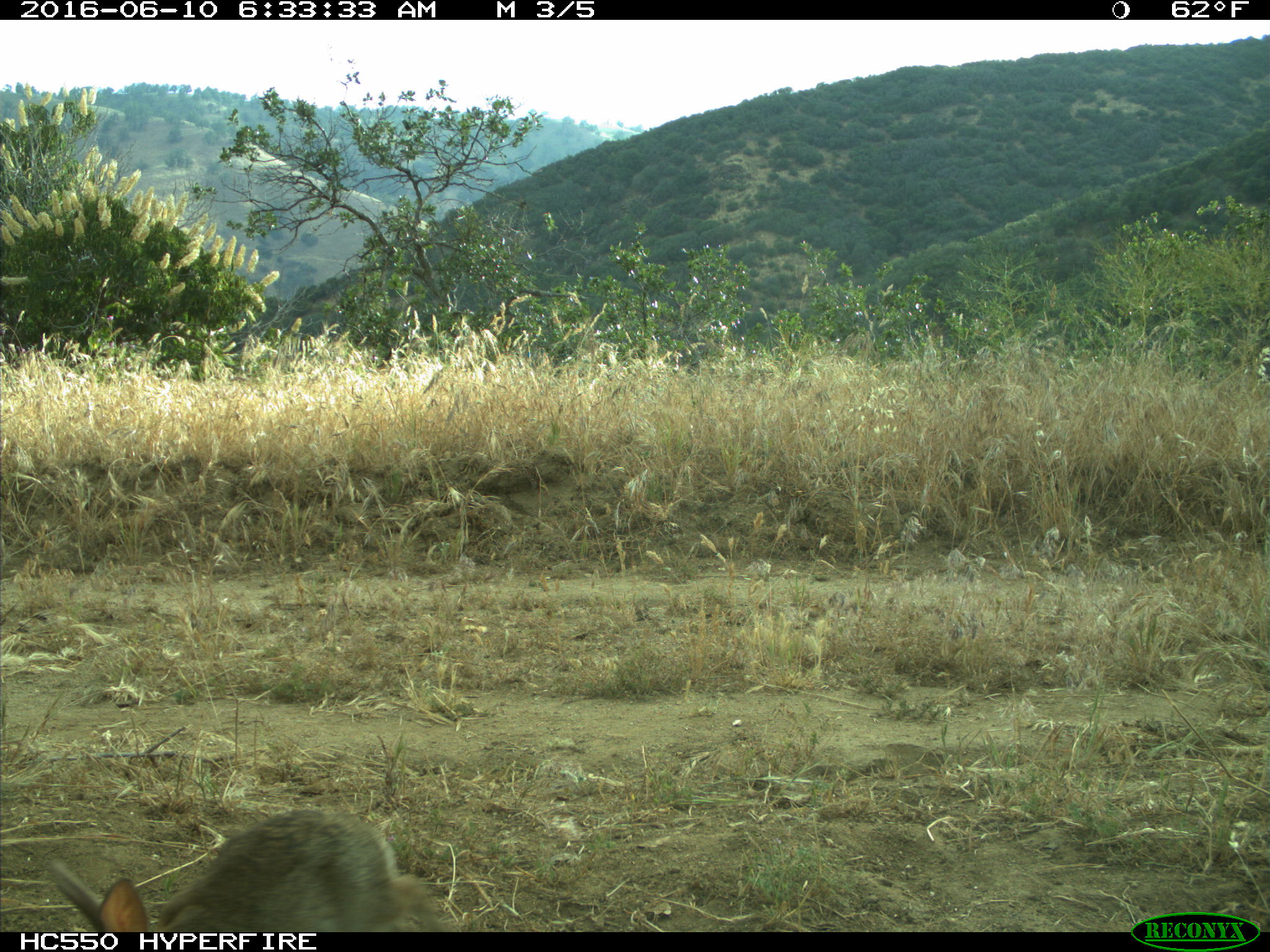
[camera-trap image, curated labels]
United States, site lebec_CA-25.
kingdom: Animalia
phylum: Chordata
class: Mammalia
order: Lagomorpha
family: Leporidae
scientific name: Leporidae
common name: rabbits and hares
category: unidentified rabbit